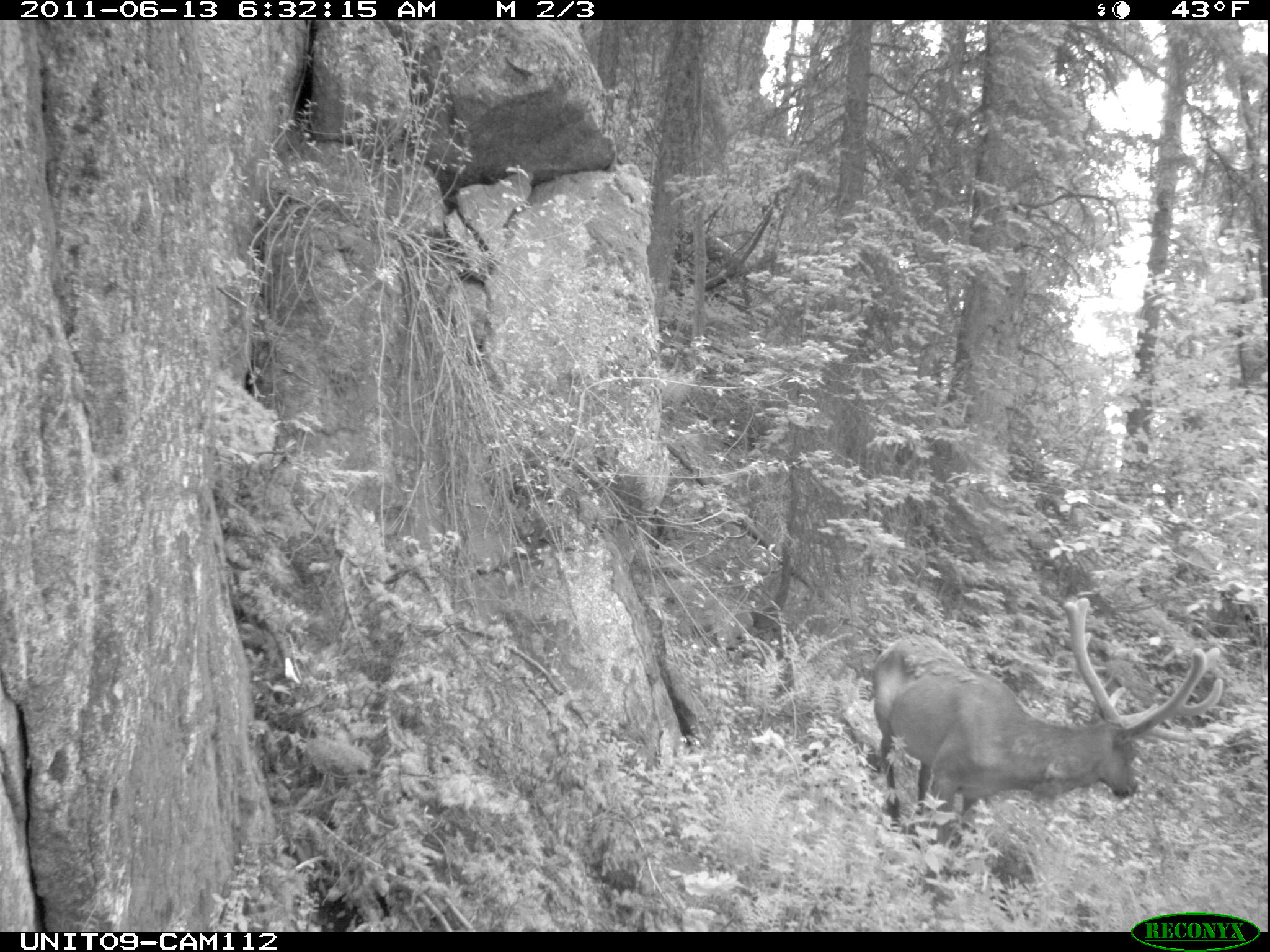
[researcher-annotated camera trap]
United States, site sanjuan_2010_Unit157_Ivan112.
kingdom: Animalia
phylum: Chordata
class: Mammalia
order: Artiodactyla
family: Cervidae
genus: Cervus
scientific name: Cervus elaphus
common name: red deer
Cervus elaphus (red deer).